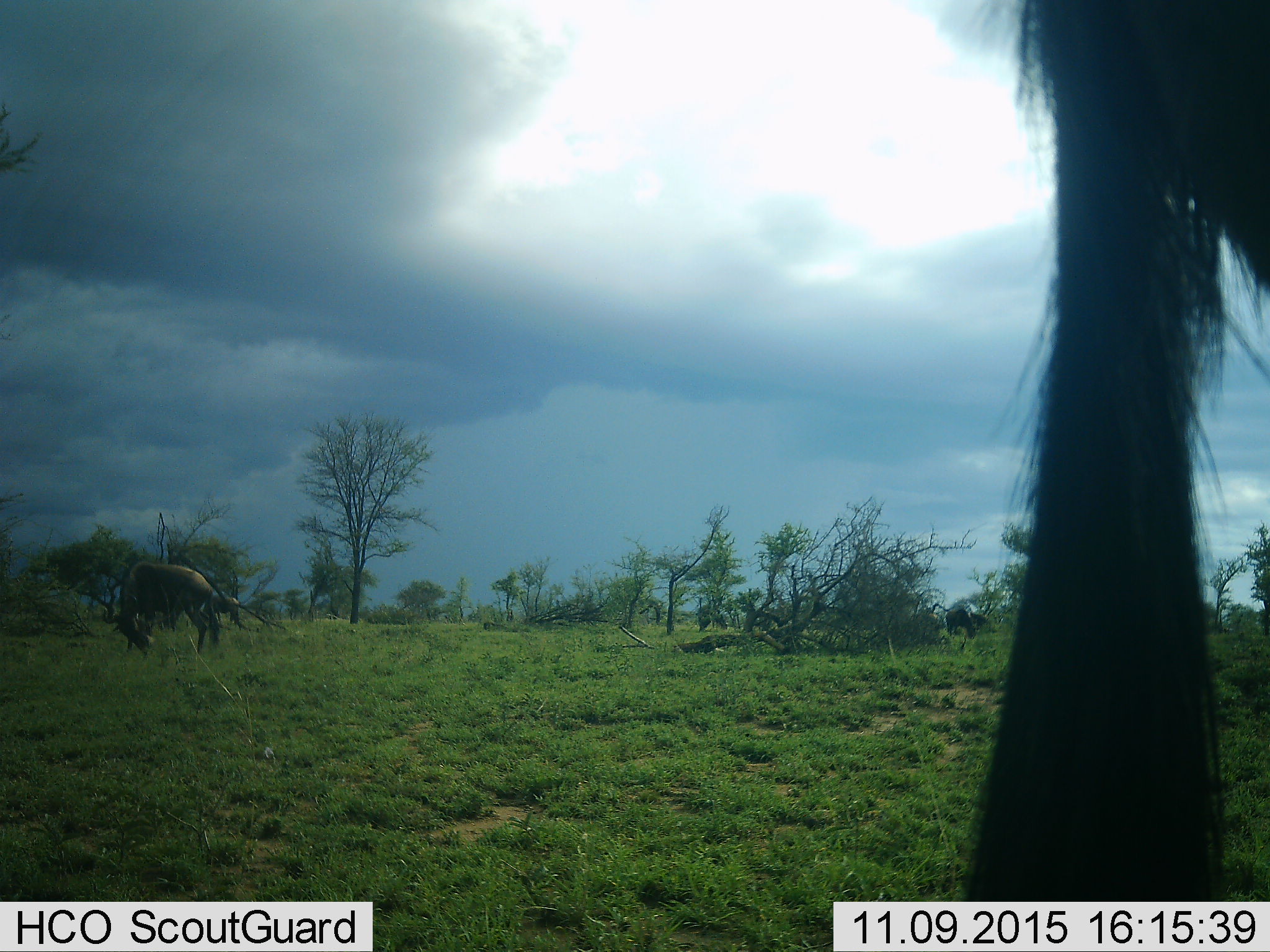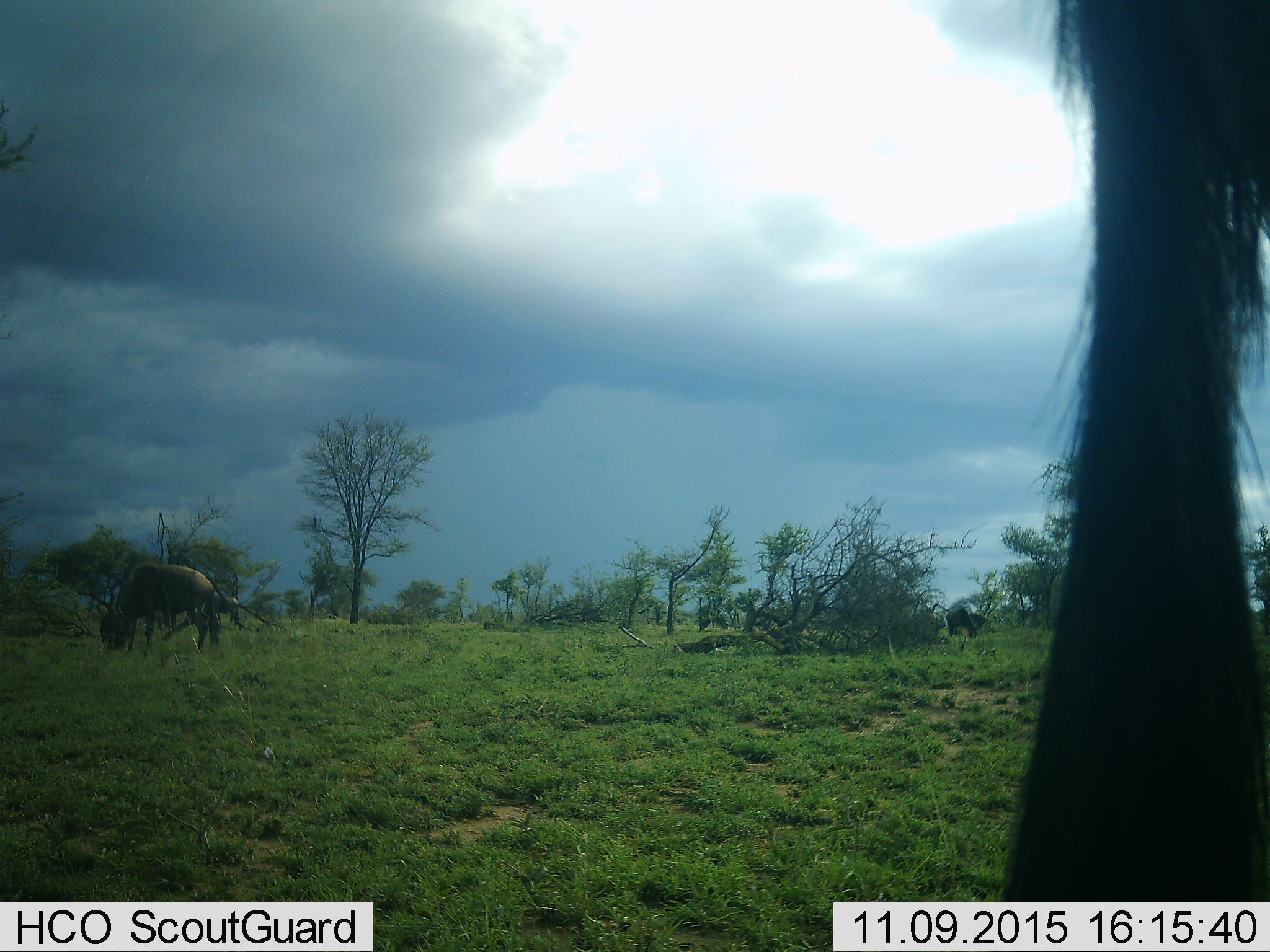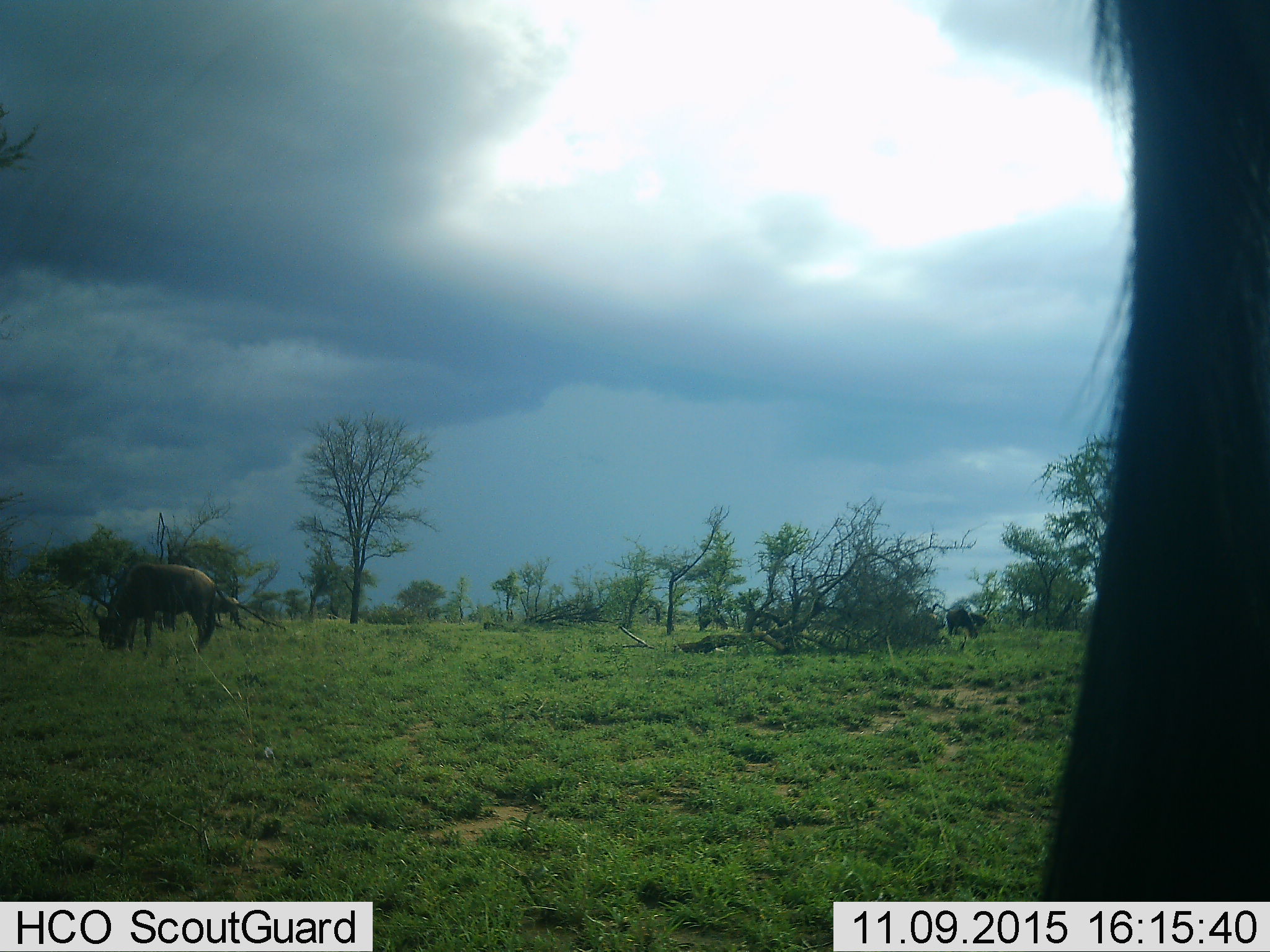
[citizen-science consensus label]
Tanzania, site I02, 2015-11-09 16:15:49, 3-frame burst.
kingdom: Animalia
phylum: Chordata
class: Mammalia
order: Artiodactyla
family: Bovidae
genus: Connochaetes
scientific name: Connochaetes taurinus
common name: blue wildebeest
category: wildebeest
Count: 3.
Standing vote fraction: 62%.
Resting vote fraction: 0%.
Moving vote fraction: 12%.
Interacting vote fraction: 0%.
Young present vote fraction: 0%.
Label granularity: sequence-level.